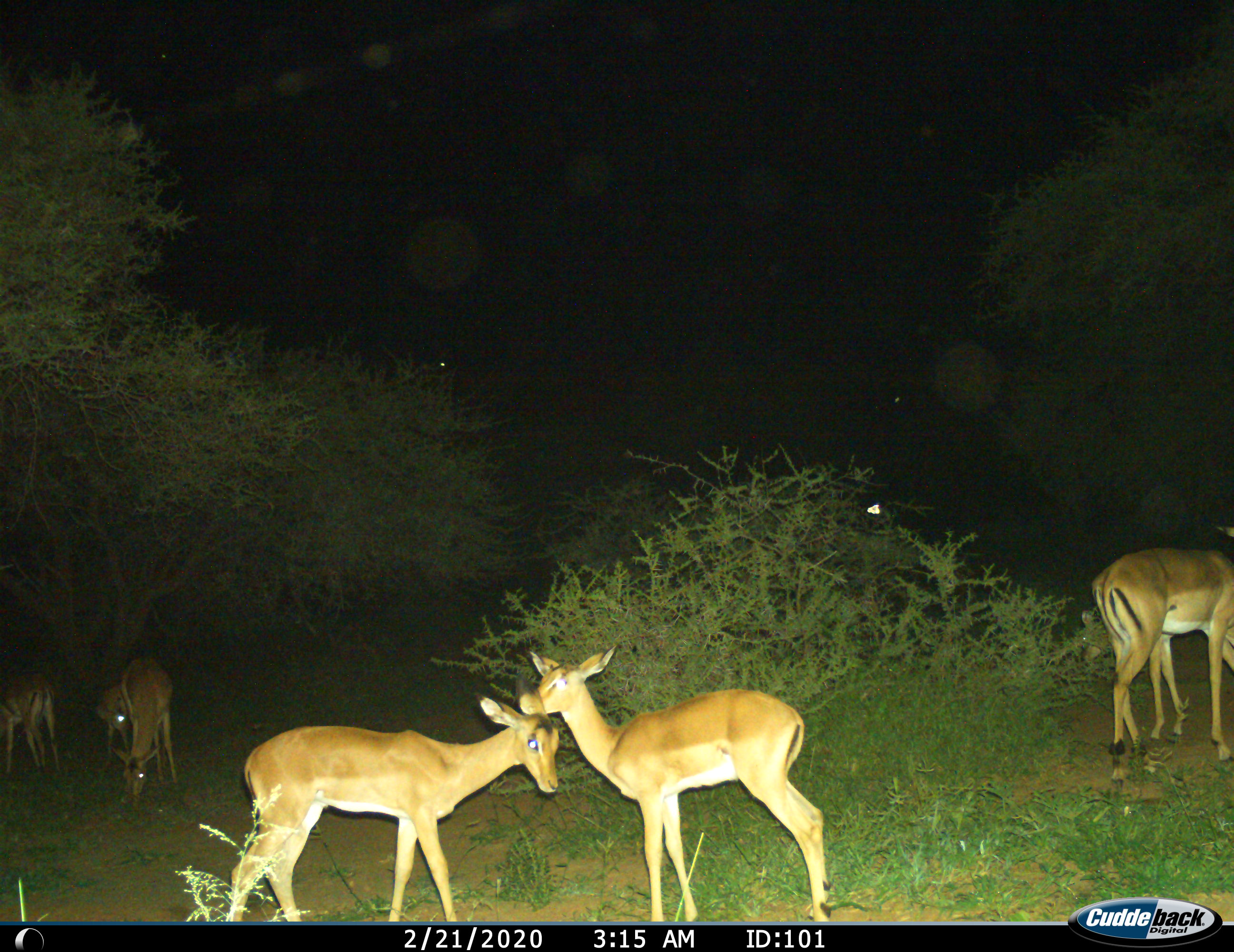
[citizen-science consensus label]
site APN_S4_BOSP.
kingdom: Animalia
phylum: Chordata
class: Mammalia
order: Artiodactyla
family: Bovidae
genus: Aepyceros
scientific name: Aepyceros melampus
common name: impala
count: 7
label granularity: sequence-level